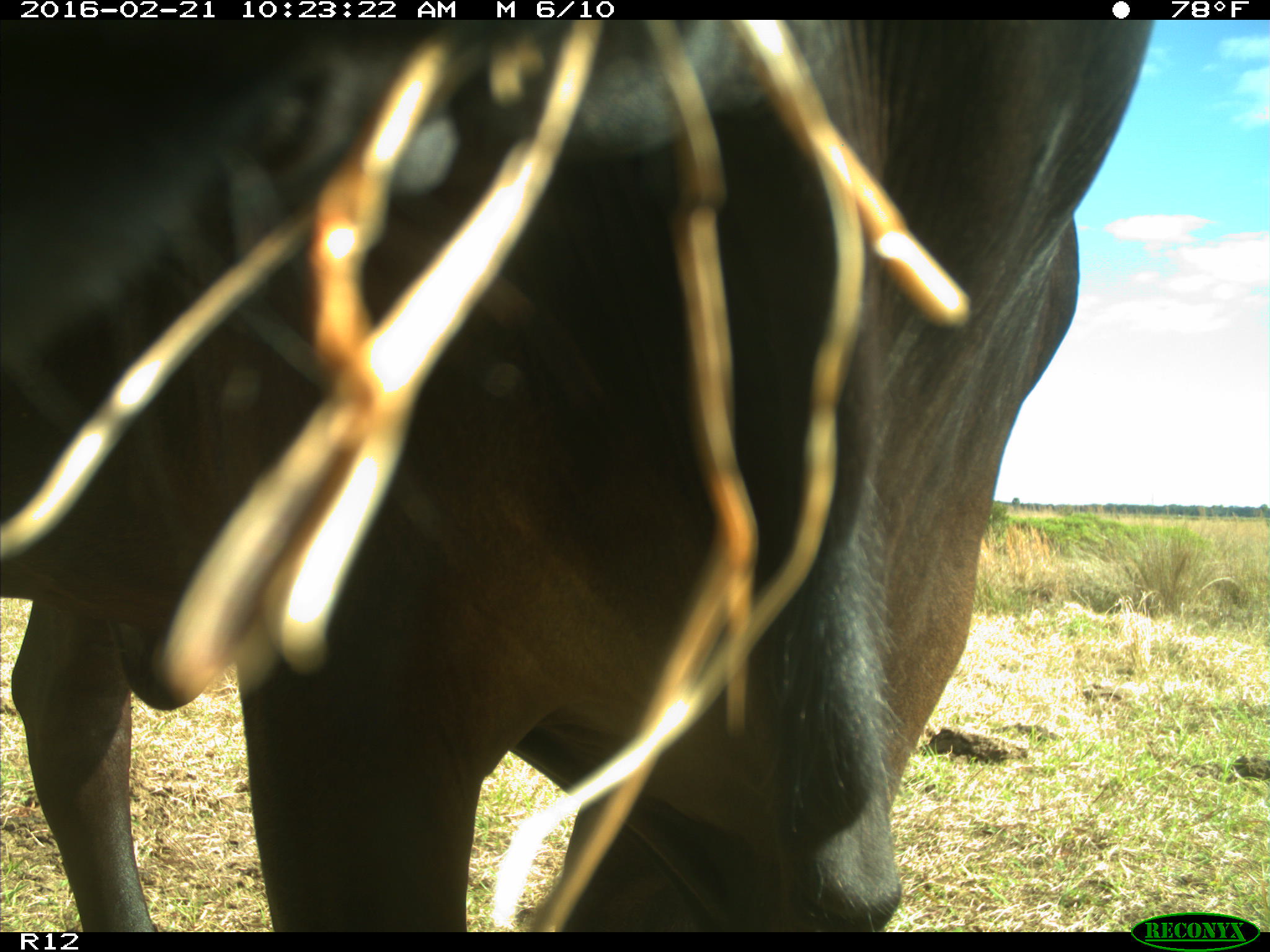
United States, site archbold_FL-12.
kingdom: Animalia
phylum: Chordata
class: Mammalia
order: Artiodactyla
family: Bovidae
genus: Bos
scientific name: Bos taurus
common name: domestic cow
Bos taurus (domestic cow).